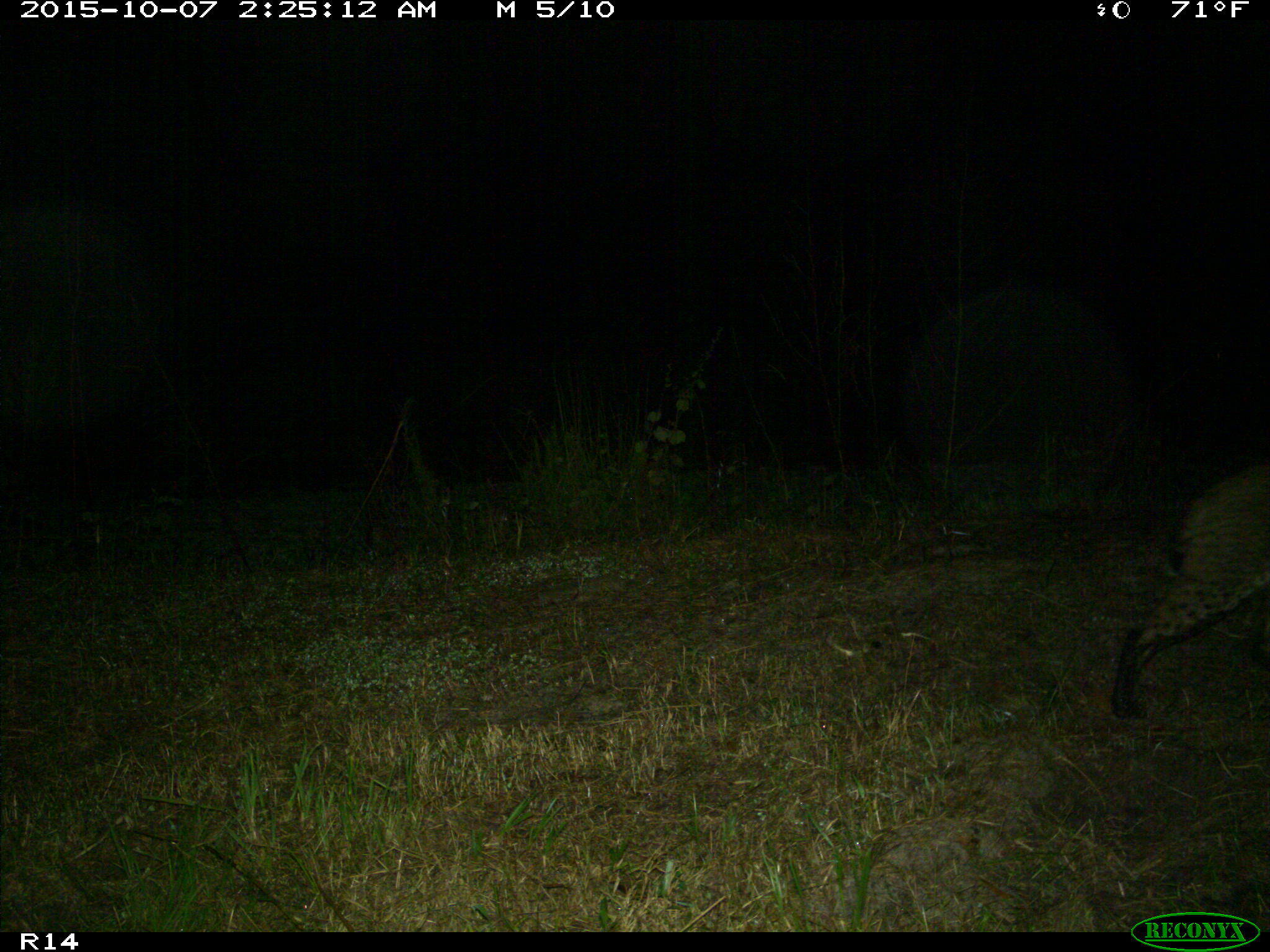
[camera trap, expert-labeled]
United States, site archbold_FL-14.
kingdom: Animalia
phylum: Chordata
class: Mammalia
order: Carnivora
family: Felidae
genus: Lynx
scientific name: Lynx rufus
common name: bobcat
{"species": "Lynx rufus (bobcat)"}